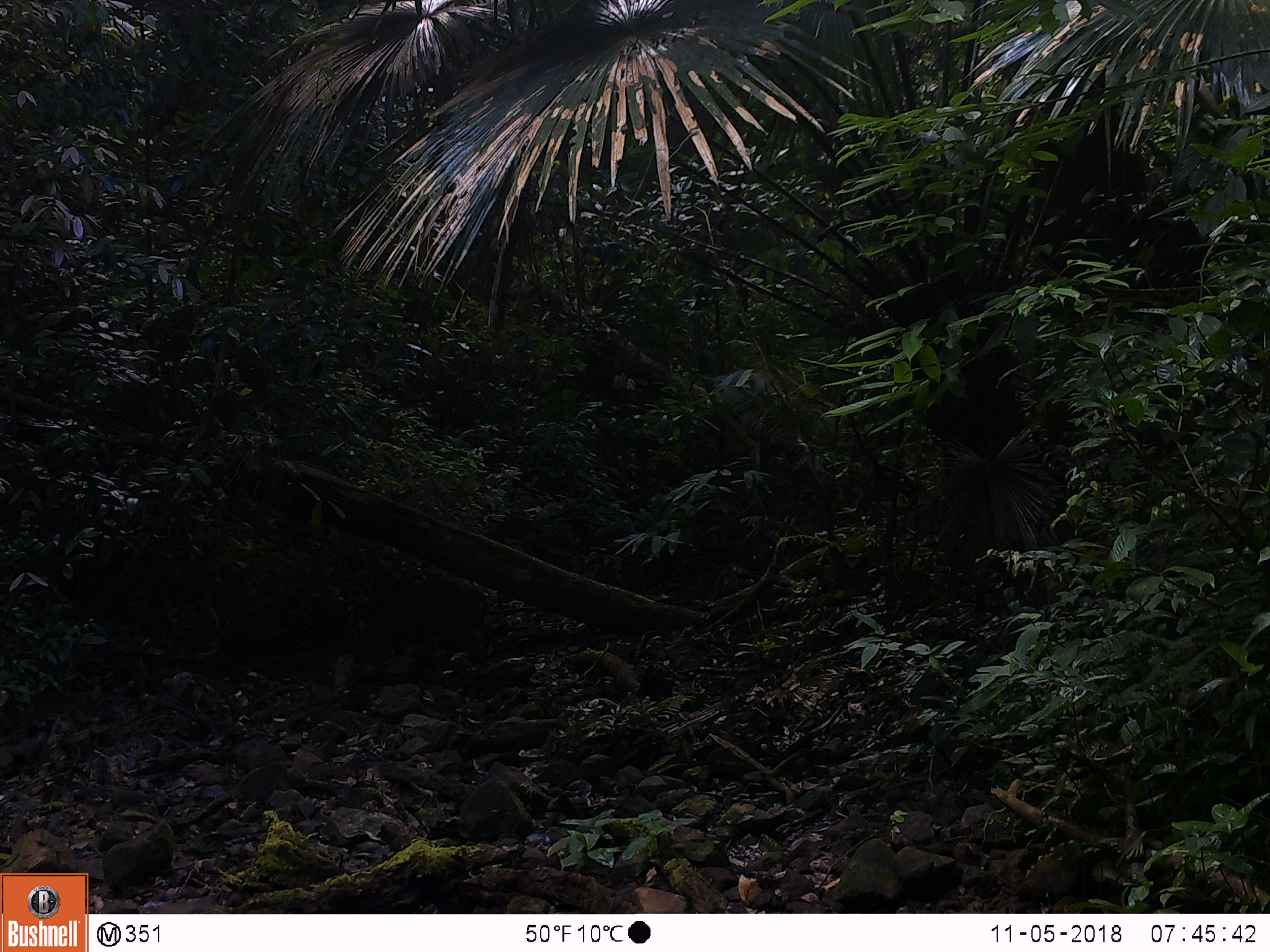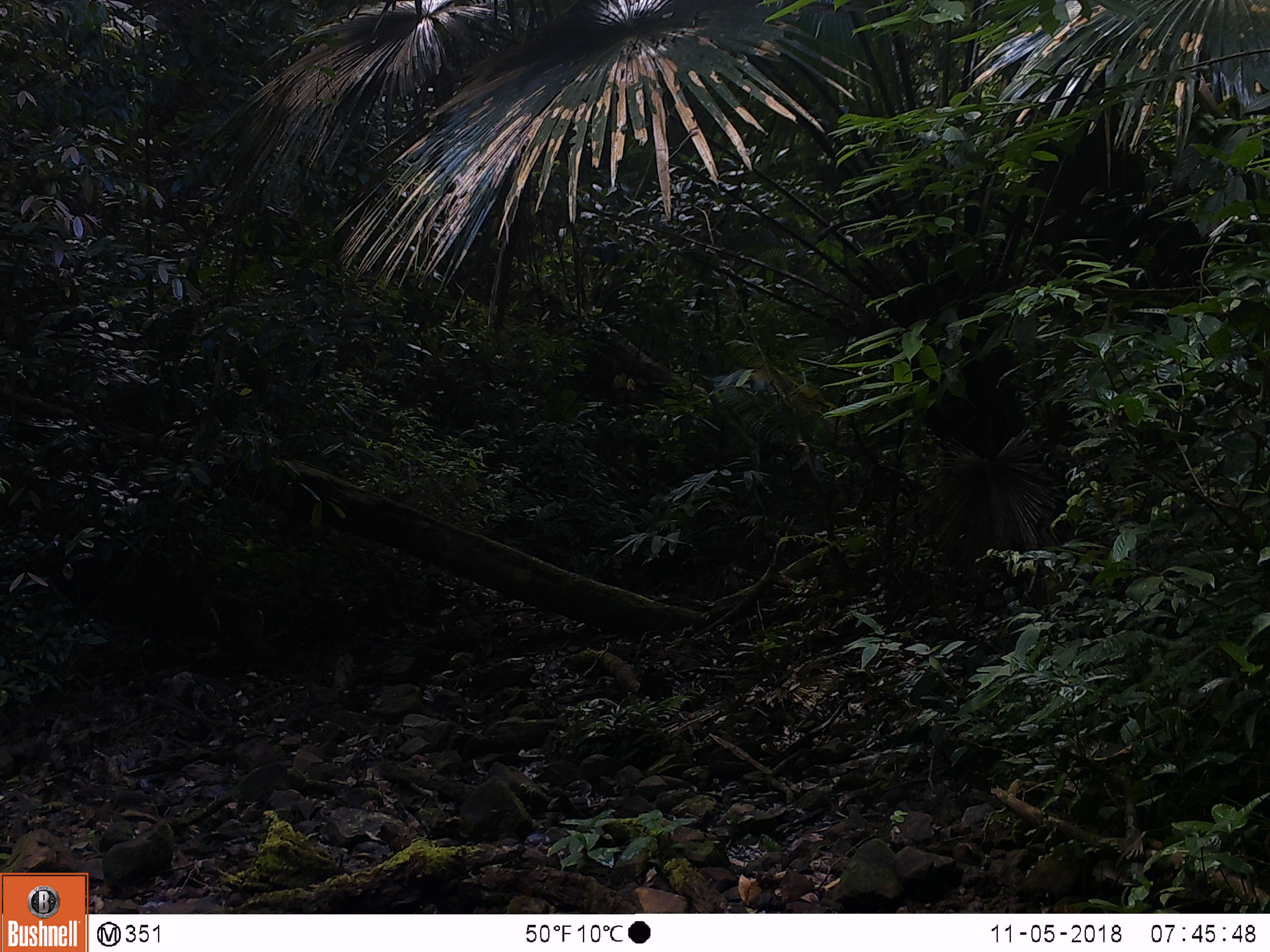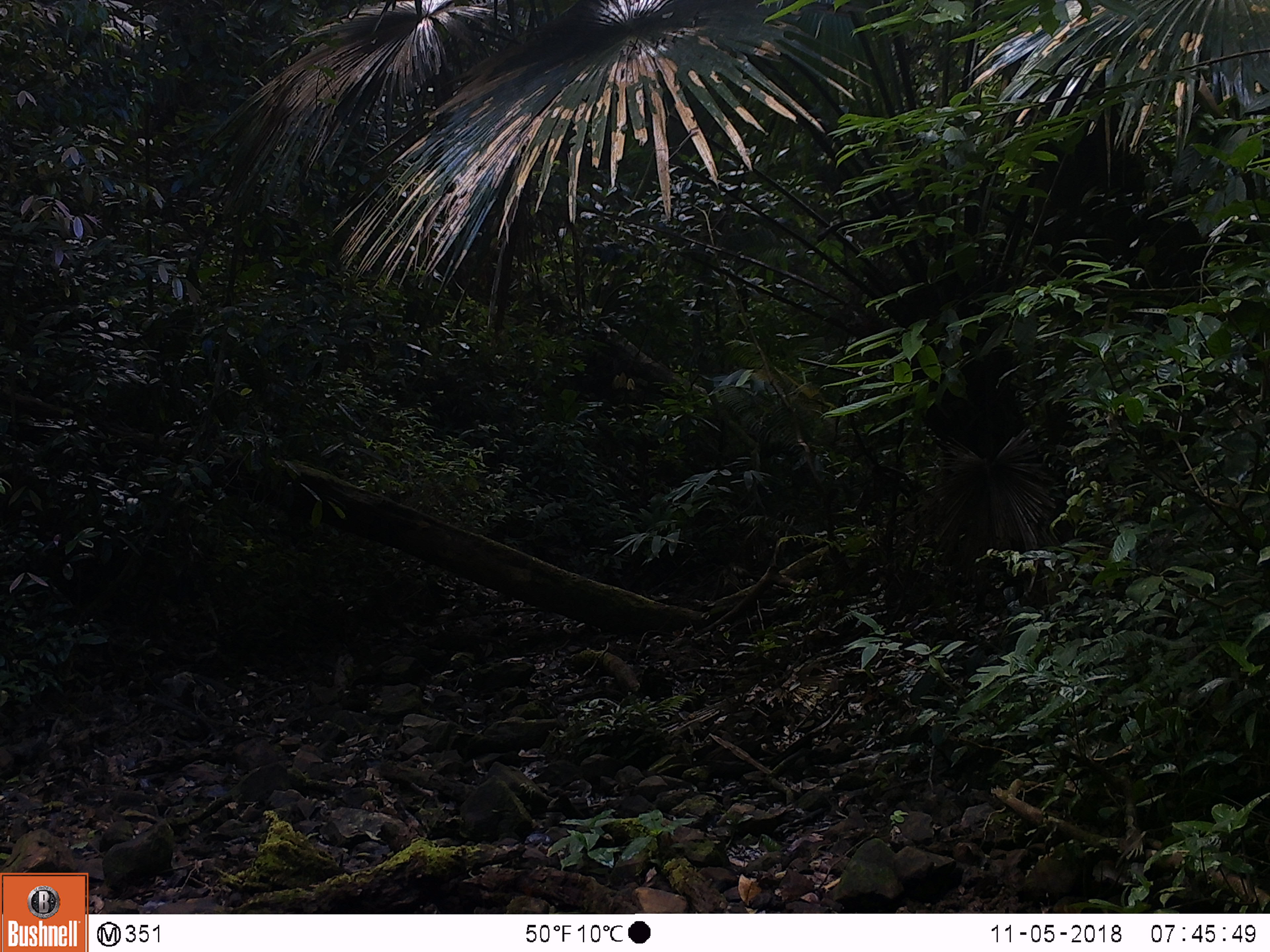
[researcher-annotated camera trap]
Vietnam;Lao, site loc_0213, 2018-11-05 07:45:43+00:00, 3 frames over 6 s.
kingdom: Animalia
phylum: Chordata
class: Mammalia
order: Artiodactyla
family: Cervidae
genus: Muntiacus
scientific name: Muntiacus vuquangensis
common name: large-antlered muntjac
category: large antlered muntjac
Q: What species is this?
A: Large antlered muntjac (large-antlered muntjac) (Muntiacus vuquangensis).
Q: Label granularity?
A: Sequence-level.